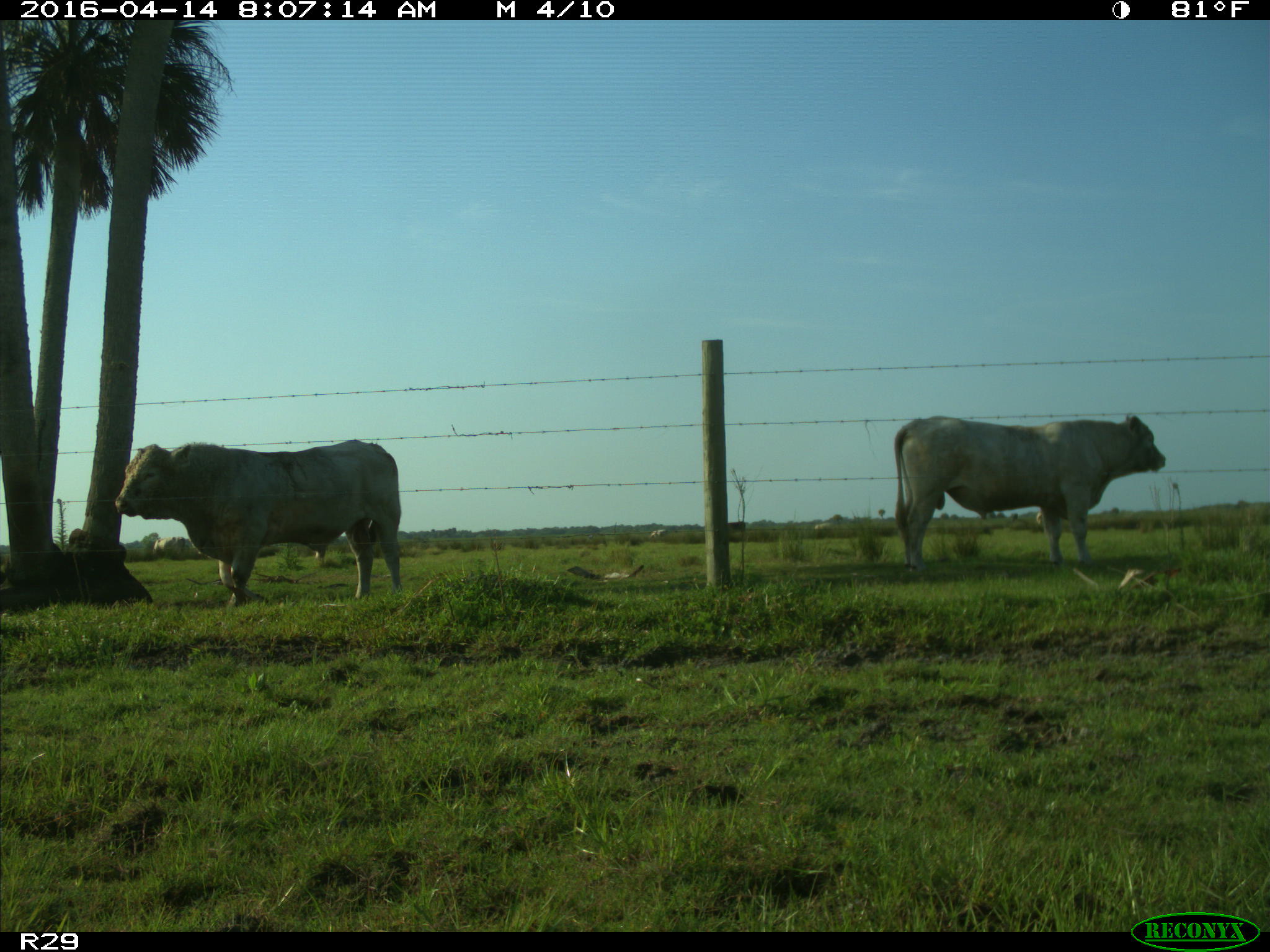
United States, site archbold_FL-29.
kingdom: Animalia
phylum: Chordata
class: Mammalia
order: Artiodactyla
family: Bovidae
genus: Bos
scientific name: Bos taurus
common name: domestic cow